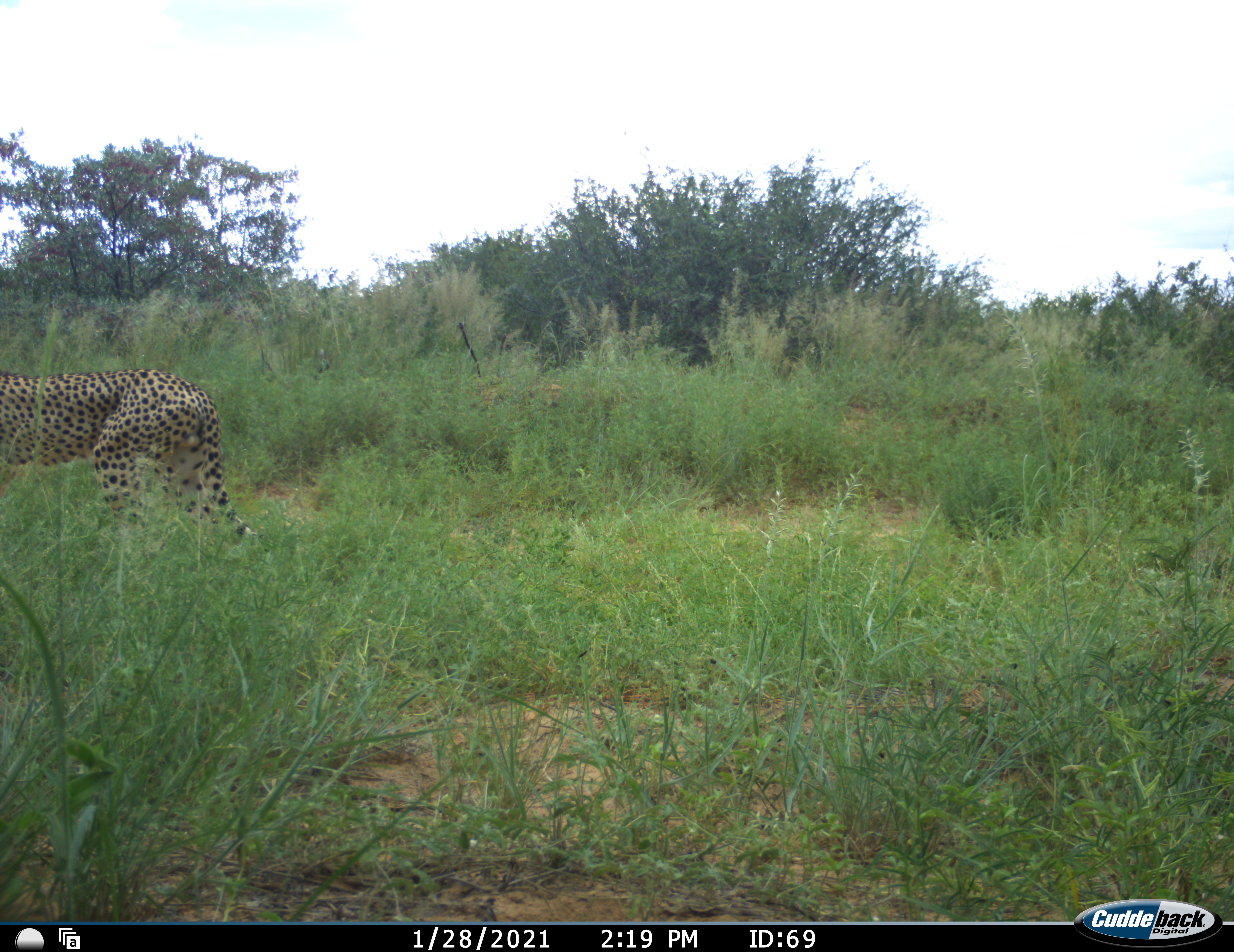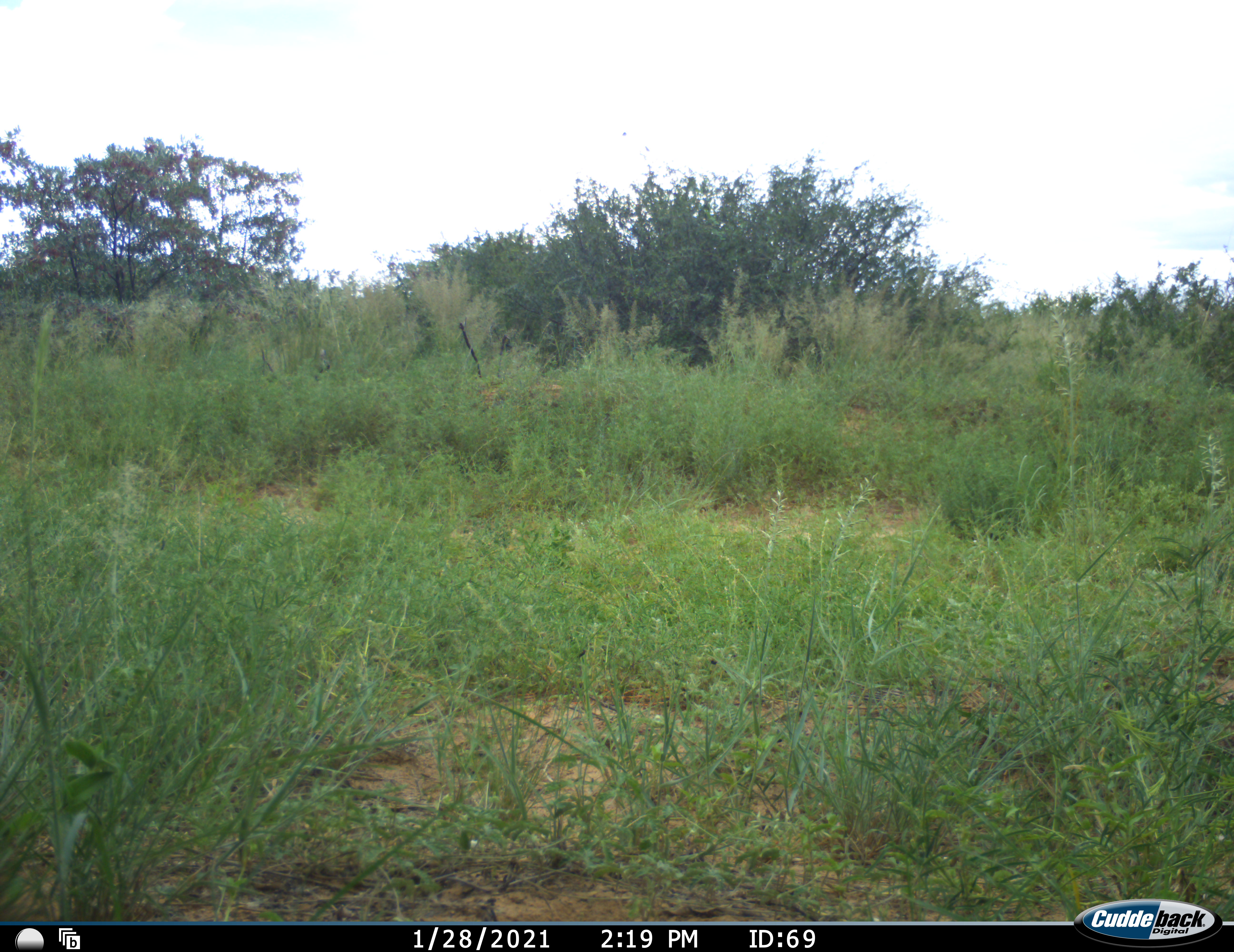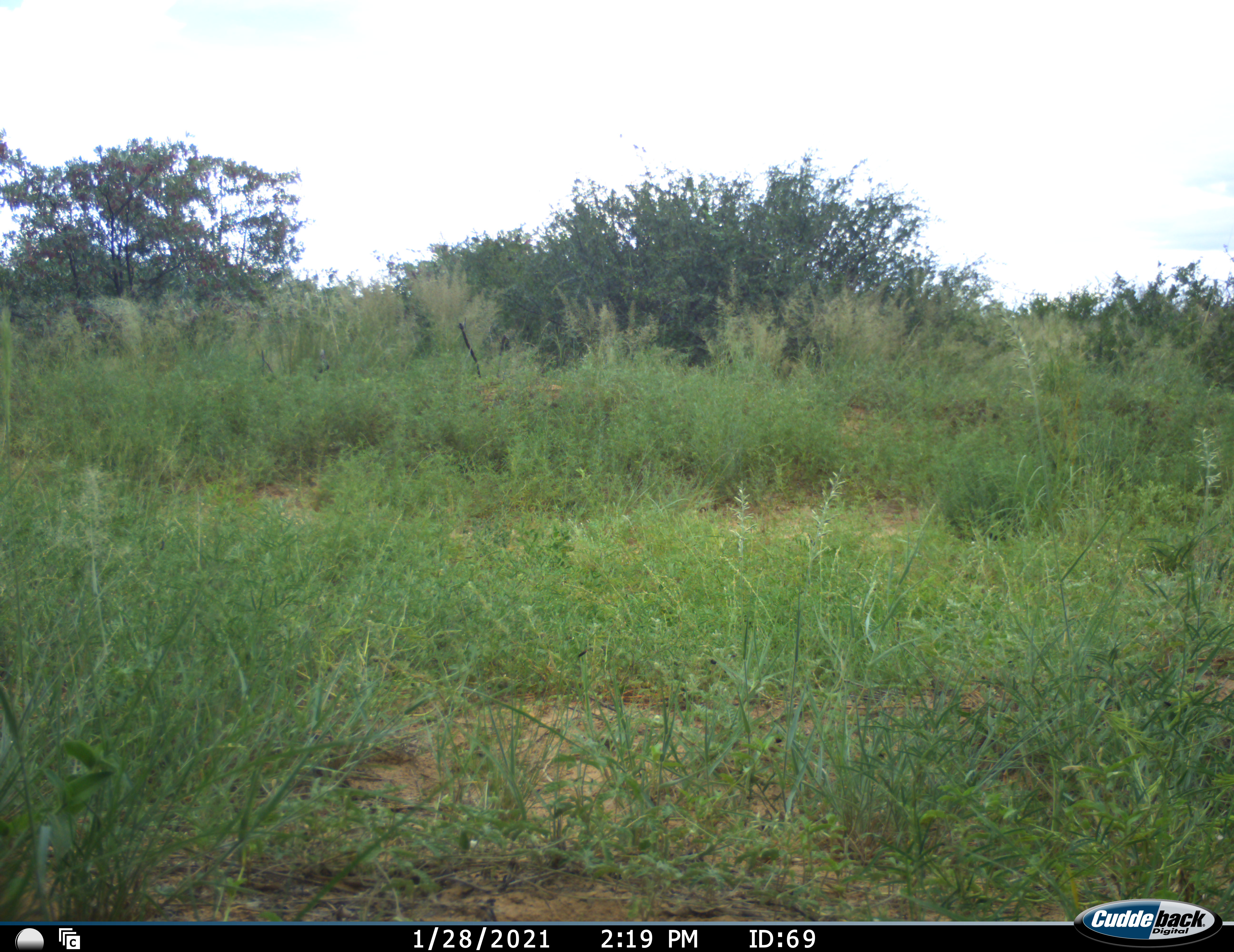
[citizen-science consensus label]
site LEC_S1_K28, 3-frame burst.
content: unidentified animal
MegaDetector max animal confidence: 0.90